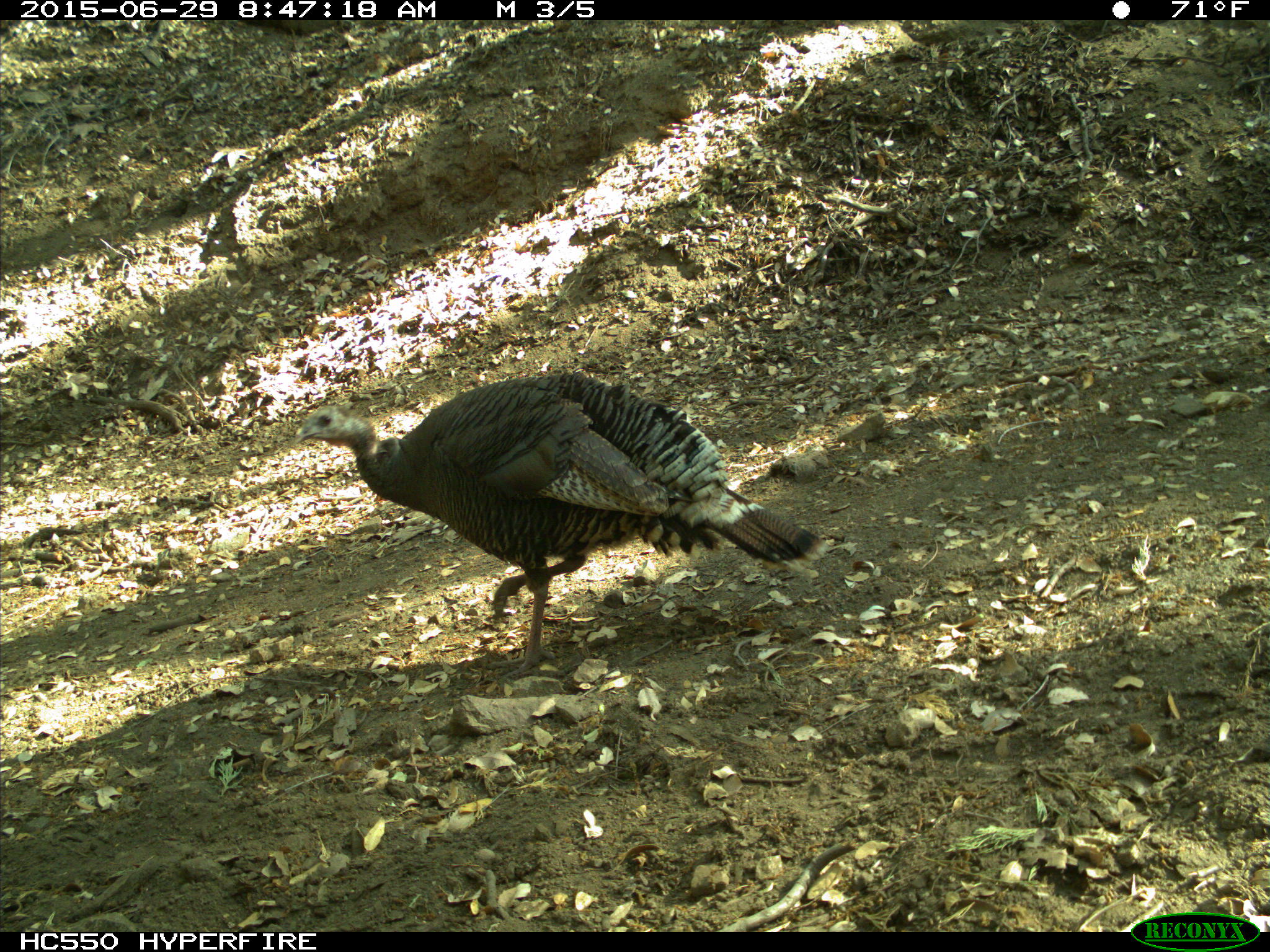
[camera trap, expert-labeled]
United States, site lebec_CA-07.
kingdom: Animalia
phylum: Chordata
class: Aves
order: Galliformes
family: Phasianidae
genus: Meleagris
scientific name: Meleagris gallopavo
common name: wild turkey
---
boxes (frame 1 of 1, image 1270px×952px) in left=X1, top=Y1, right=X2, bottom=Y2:
animal: left=293, top=371, right=831, bottom=682